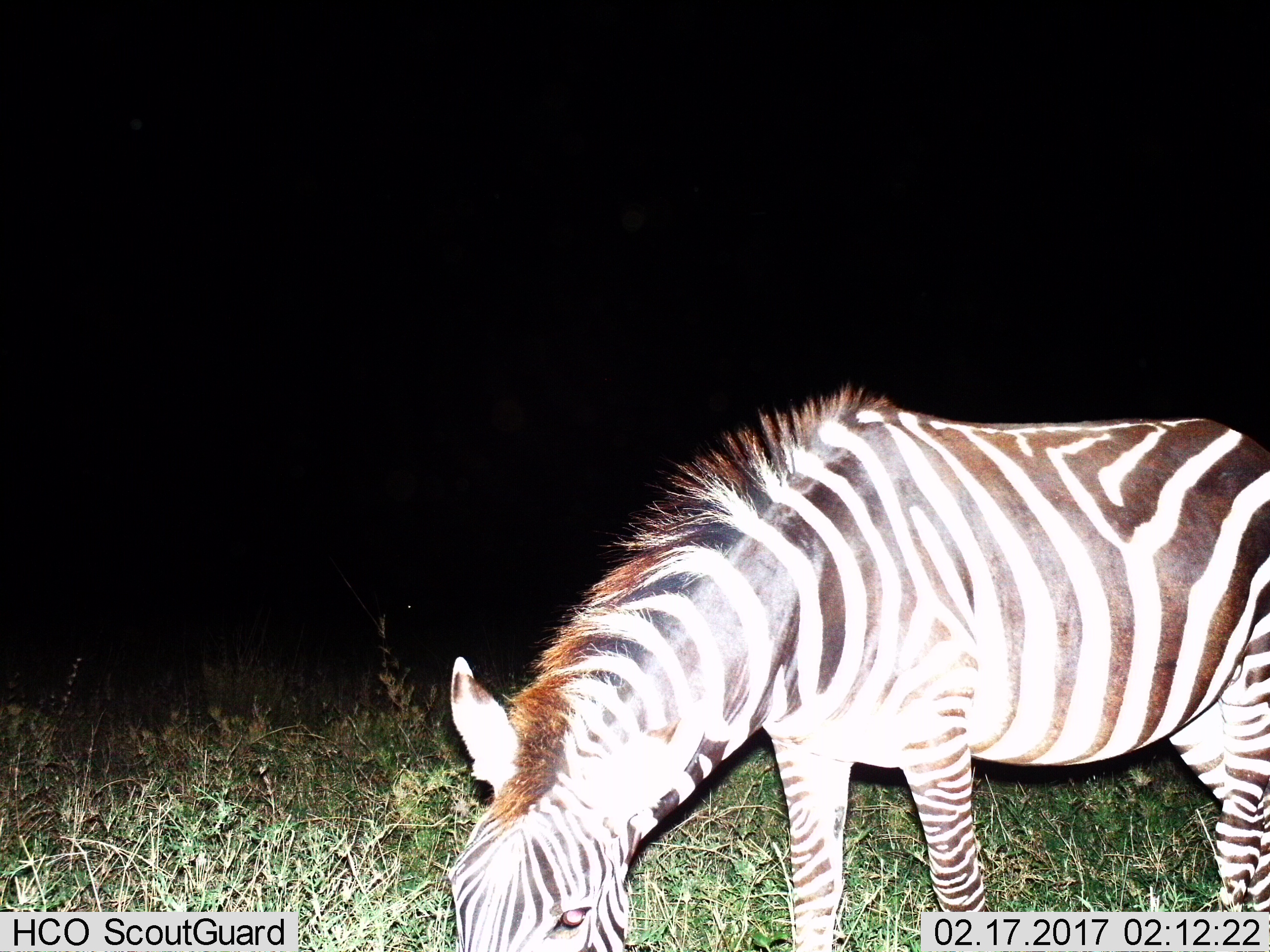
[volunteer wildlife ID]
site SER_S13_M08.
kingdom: Animalia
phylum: Chordata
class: Mammalia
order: Perissodactyla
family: Equidae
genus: Equus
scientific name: Equus quagga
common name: plains zebra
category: zebraplains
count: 1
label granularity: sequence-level